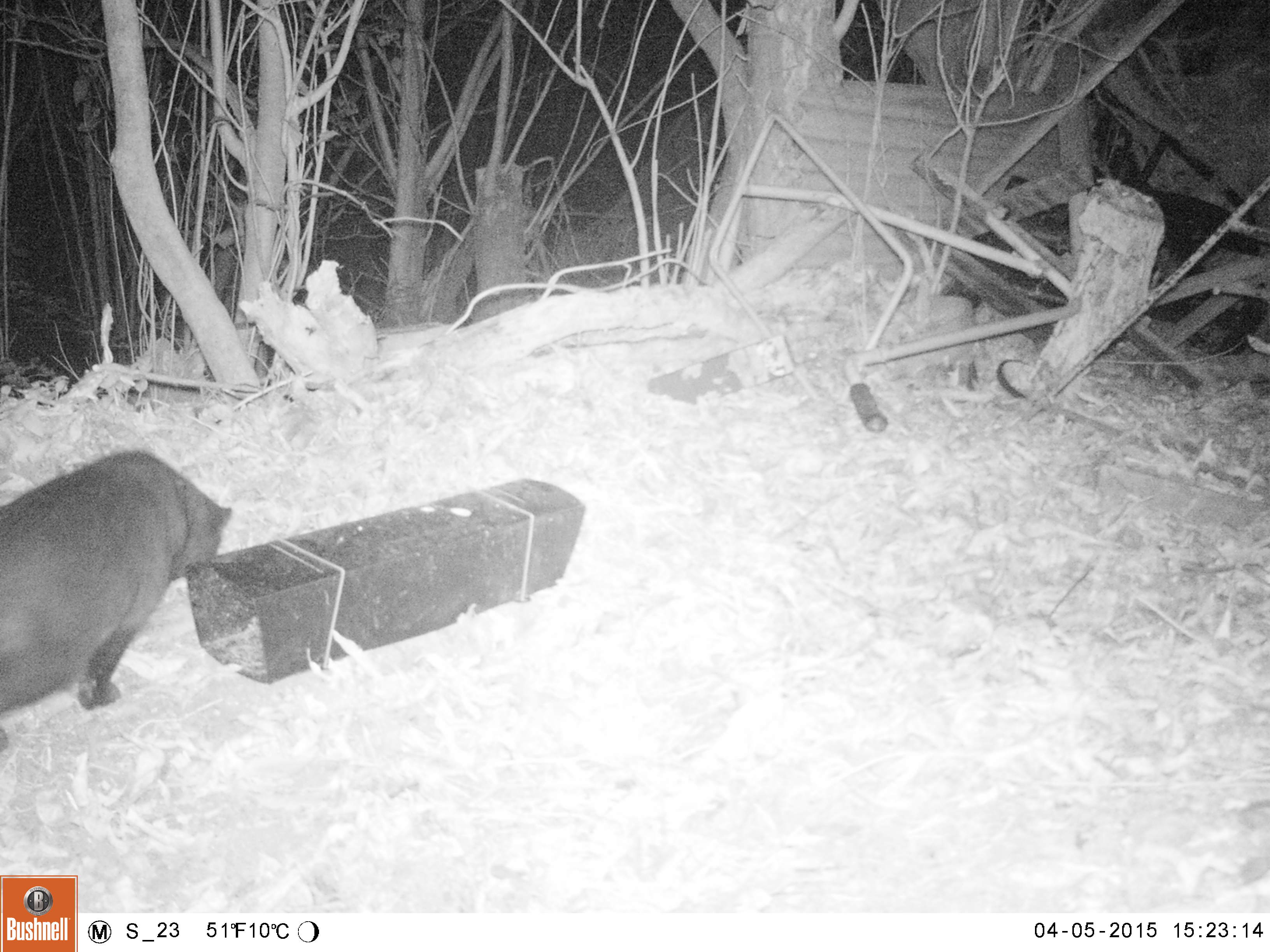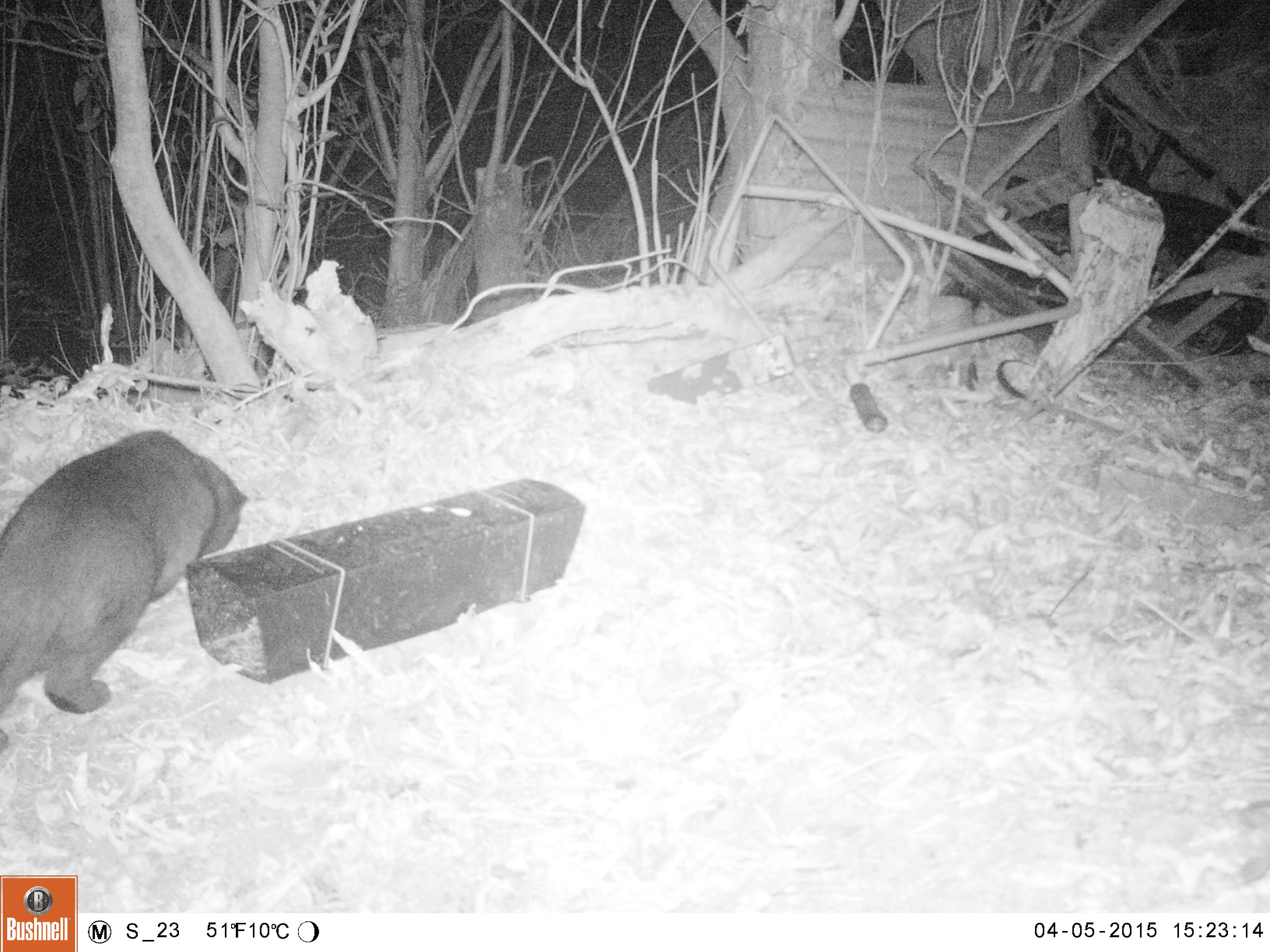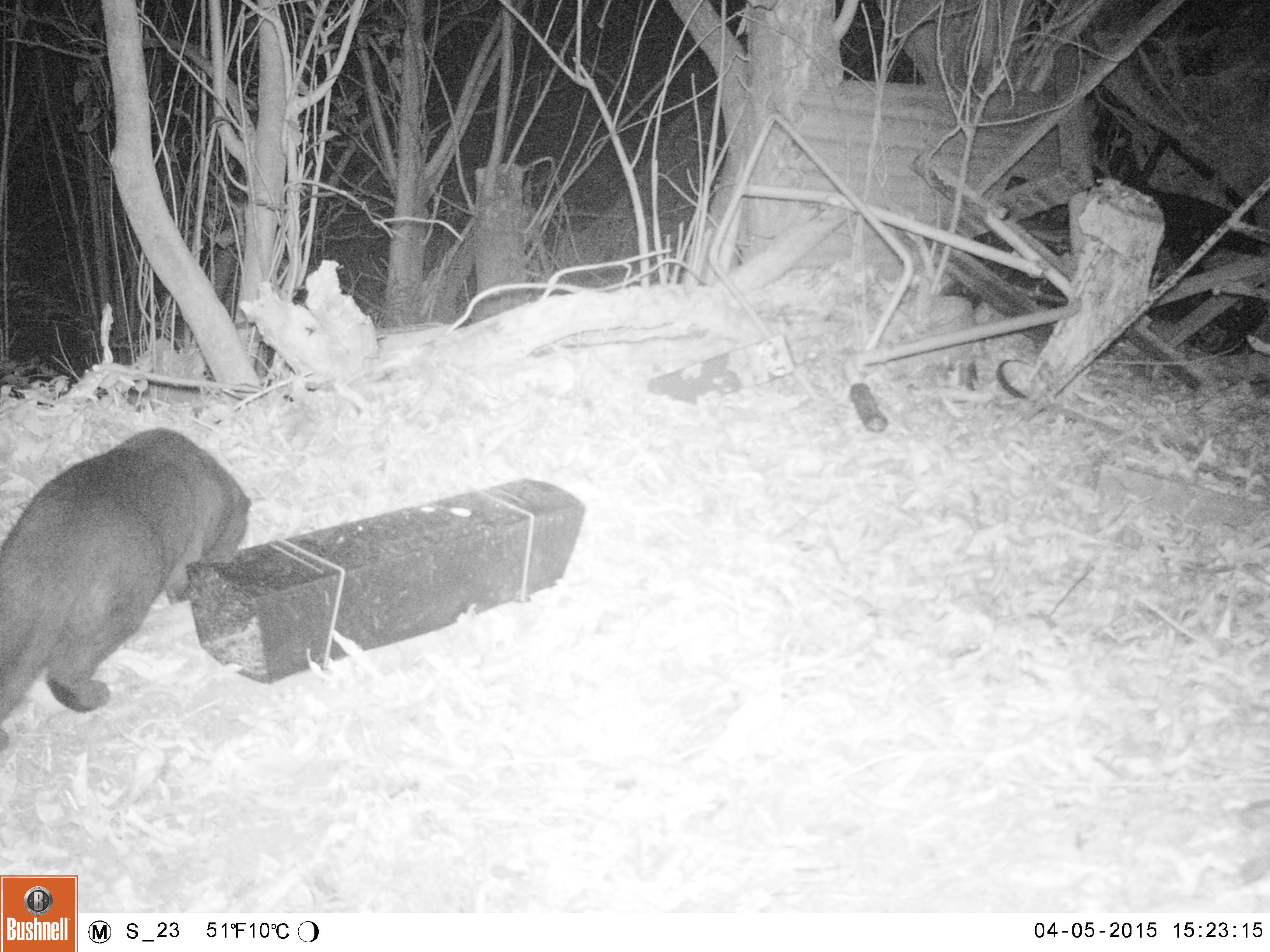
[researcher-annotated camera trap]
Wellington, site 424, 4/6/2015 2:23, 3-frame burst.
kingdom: Animalia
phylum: Chordata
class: Mammalia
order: Carnivora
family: Felidae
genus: Felis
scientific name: Felis catus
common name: cat